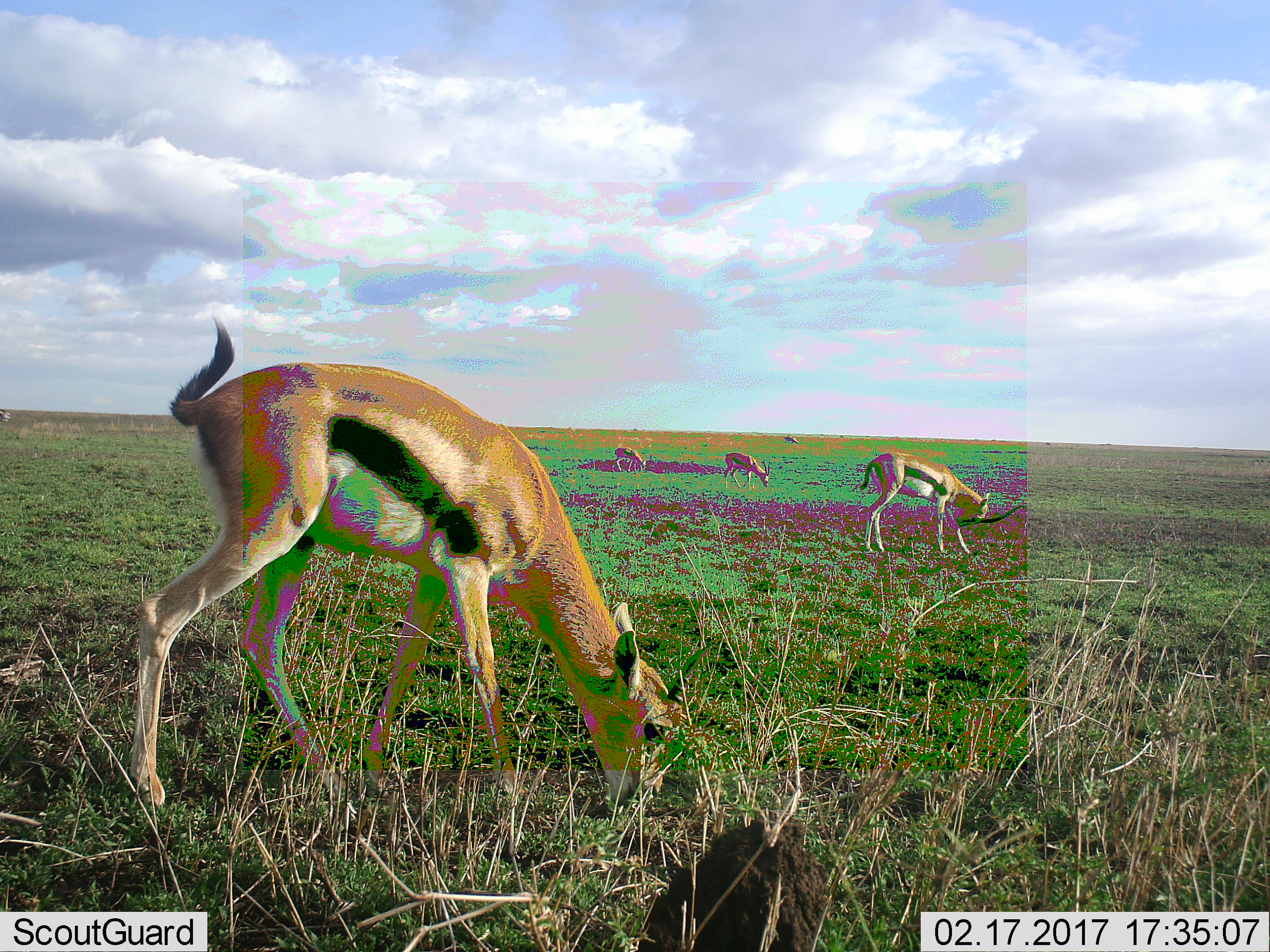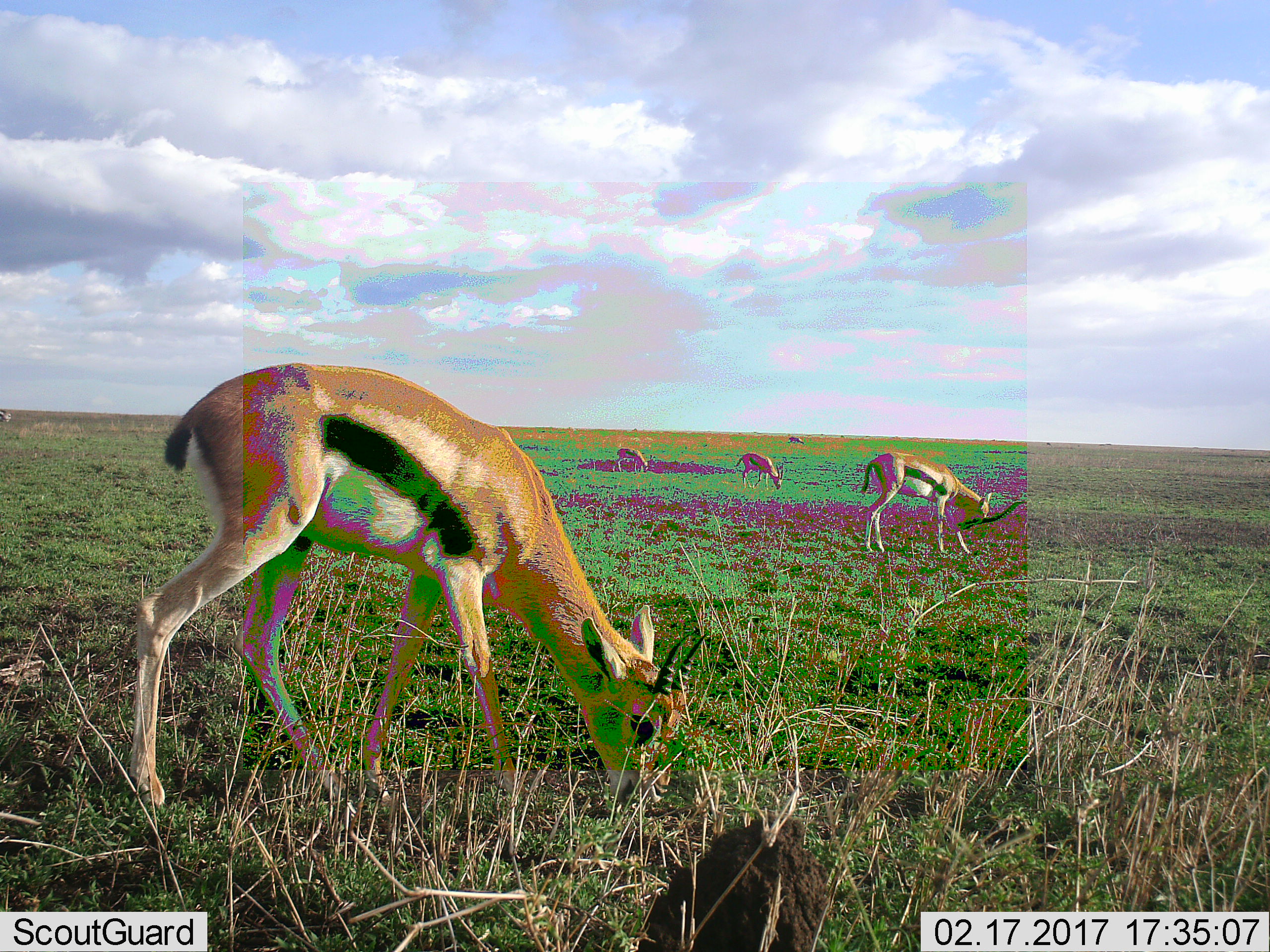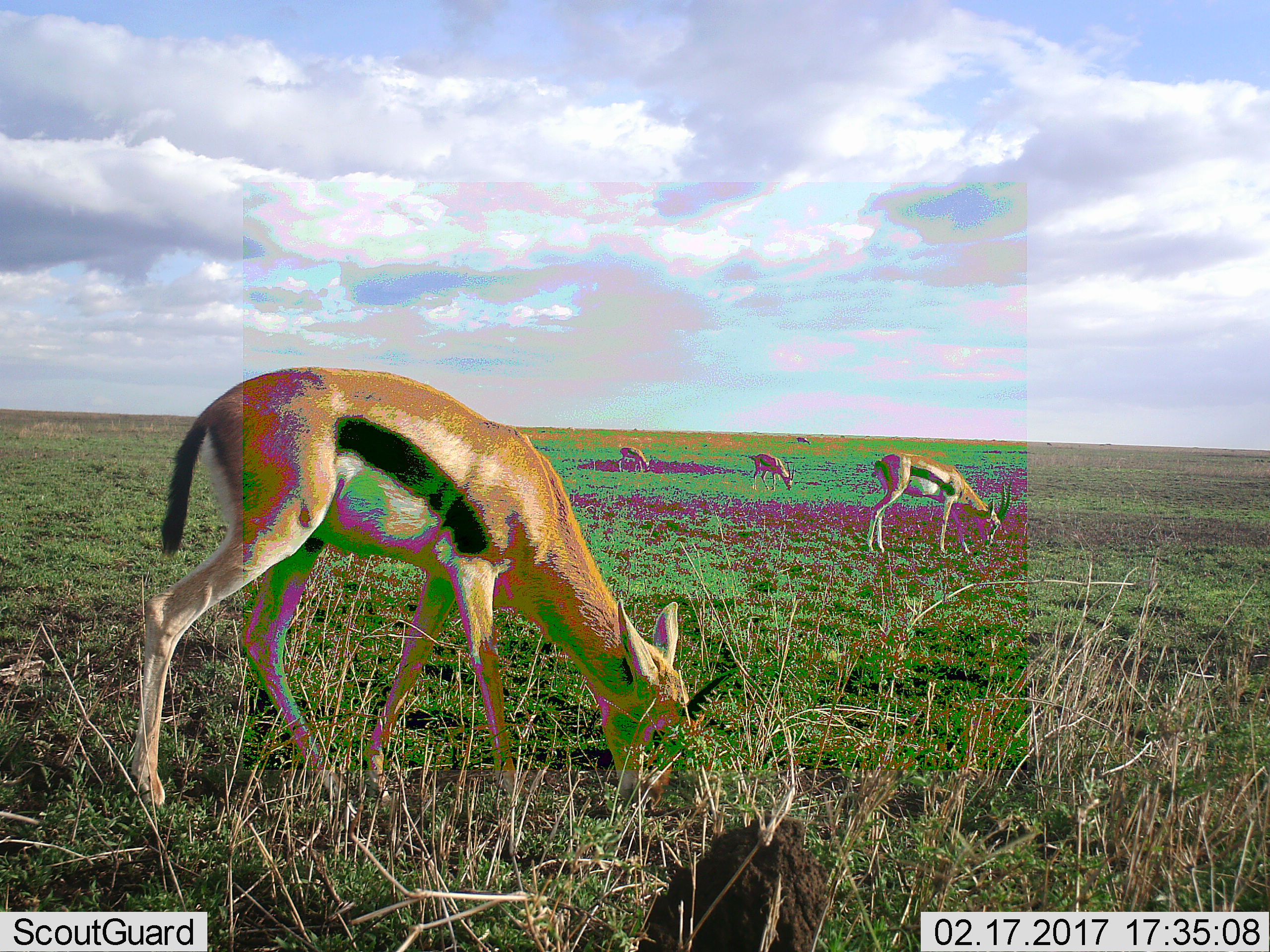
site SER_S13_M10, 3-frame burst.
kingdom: Animalia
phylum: Chordata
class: Mammalia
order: Artiodactyla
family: Bovidae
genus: Eudorcas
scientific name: Eudorcas thomsonii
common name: thomson's gazelle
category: gazellethomsons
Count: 5.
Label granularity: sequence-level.